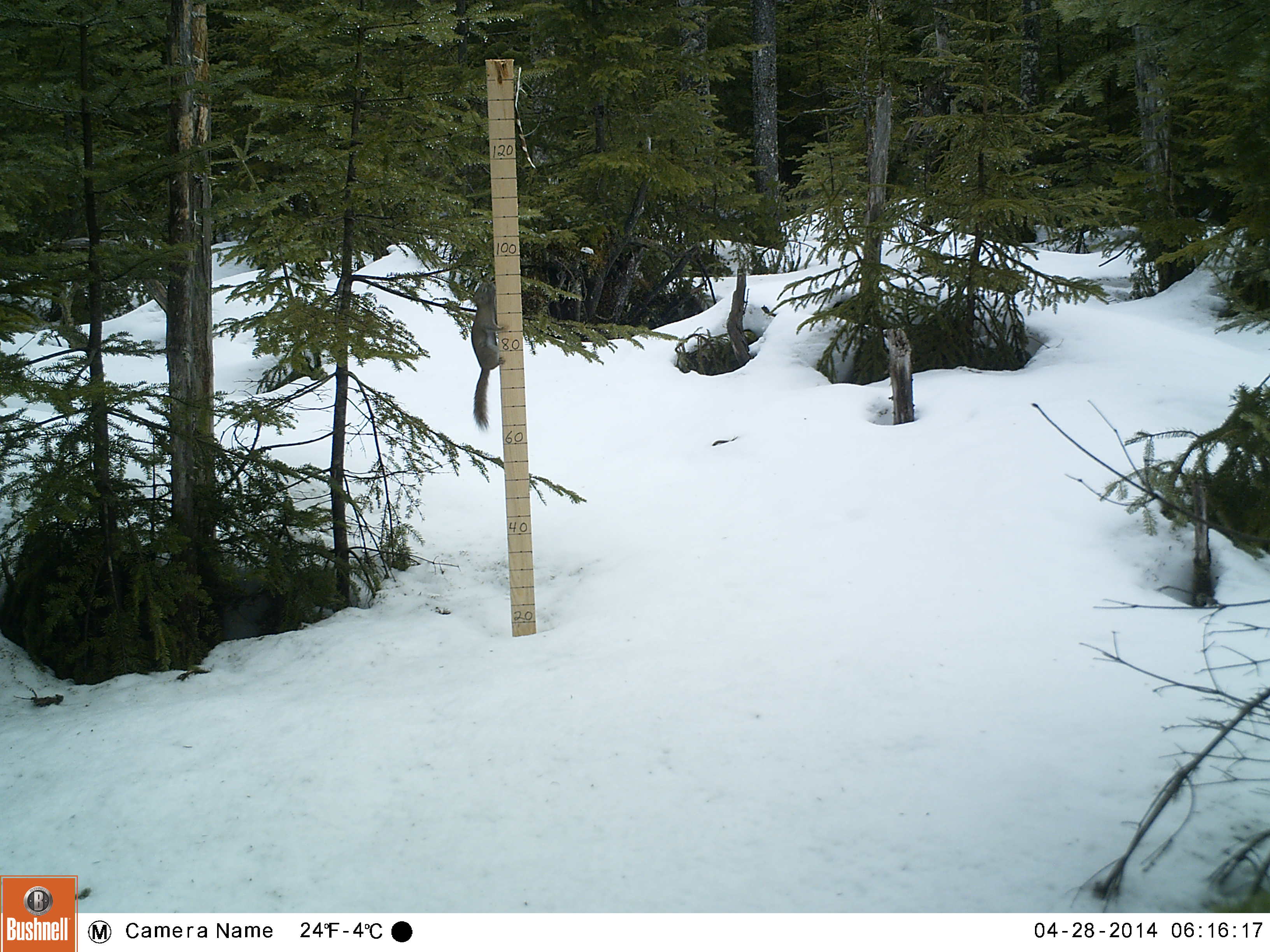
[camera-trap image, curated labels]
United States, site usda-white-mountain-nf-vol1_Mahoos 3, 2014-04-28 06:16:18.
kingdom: Animalia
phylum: Chordata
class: Mammalia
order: Rodentia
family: Sciuridae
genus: Tamiasciurus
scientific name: Tamiasciurus hudsonicus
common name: red squirrel